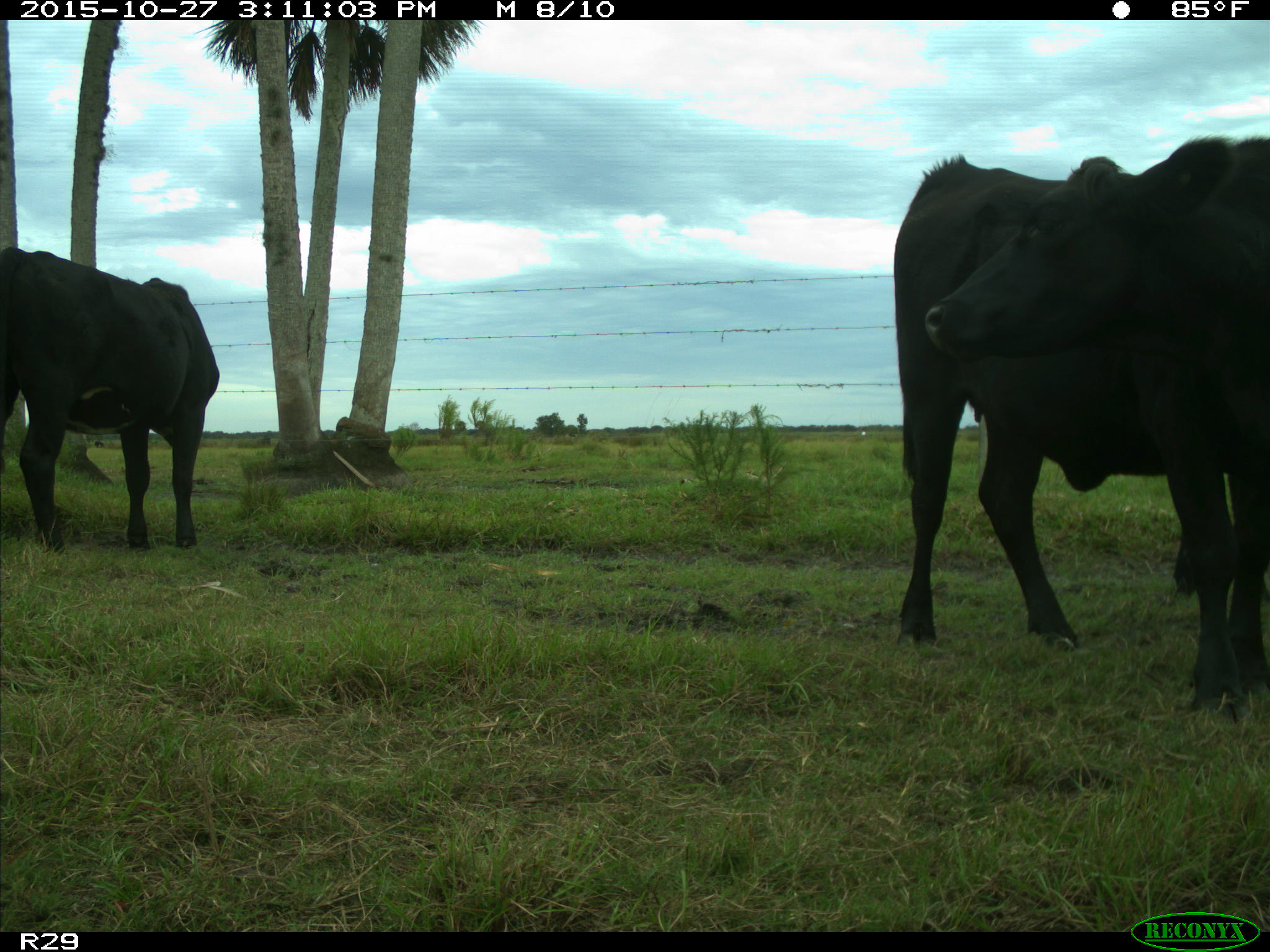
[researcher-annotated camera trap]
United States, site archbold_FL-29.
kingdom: Animalia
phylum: Chordata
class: Mammalia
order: Artiodactyla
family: Bovidae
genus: Bos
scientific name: Bos taurus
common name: domestic cow